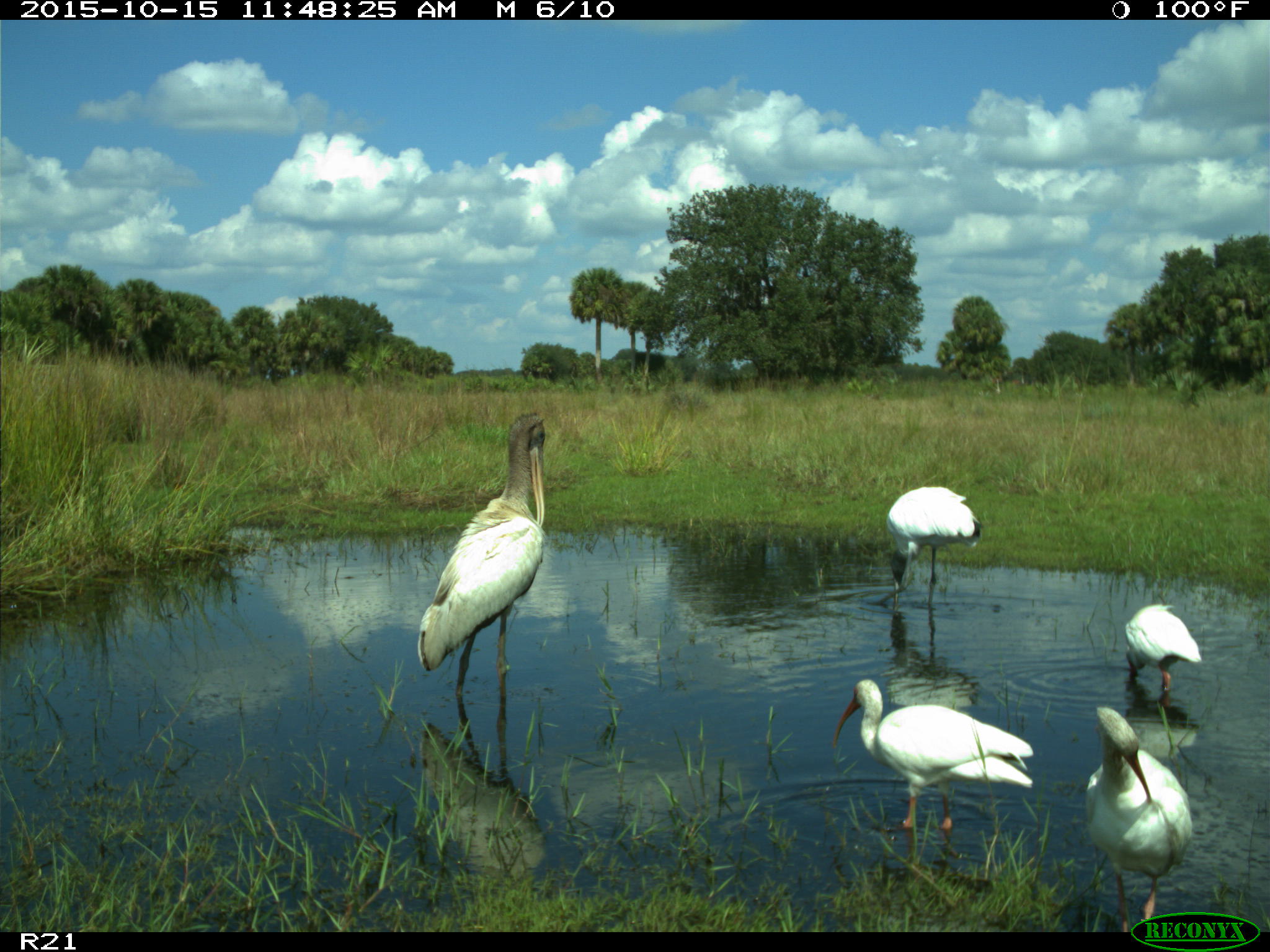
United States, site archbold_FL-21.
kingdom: Animalia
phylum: Chordata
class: Aves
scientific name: Aves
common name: birds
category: unidentified bird